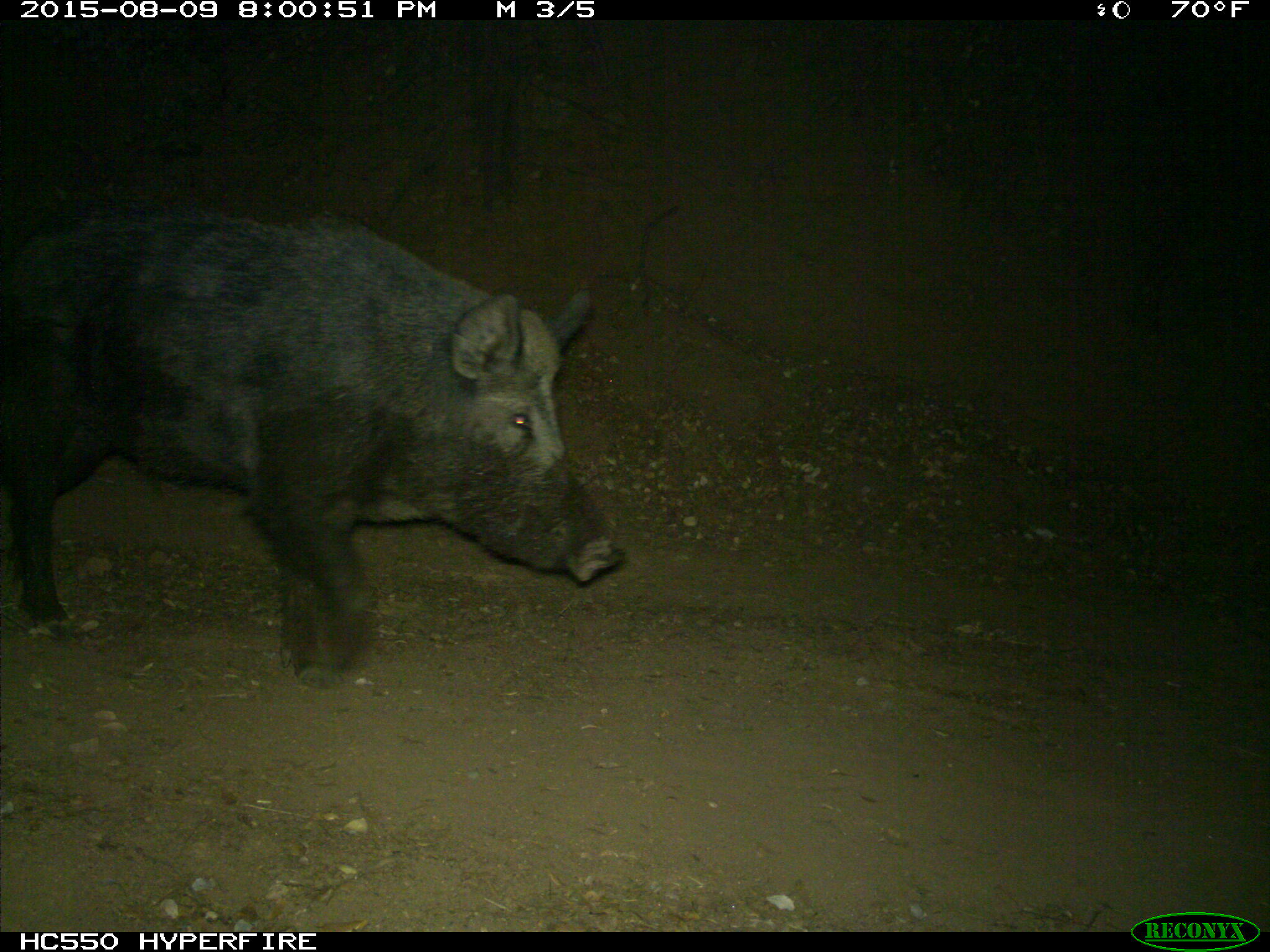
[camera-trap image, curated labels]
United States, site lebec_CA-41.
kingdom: Animalia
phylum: Chordata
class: Mammalia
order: Artiodactyla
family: Suidae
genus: Sus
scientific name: Sus scrofa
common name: wild boar